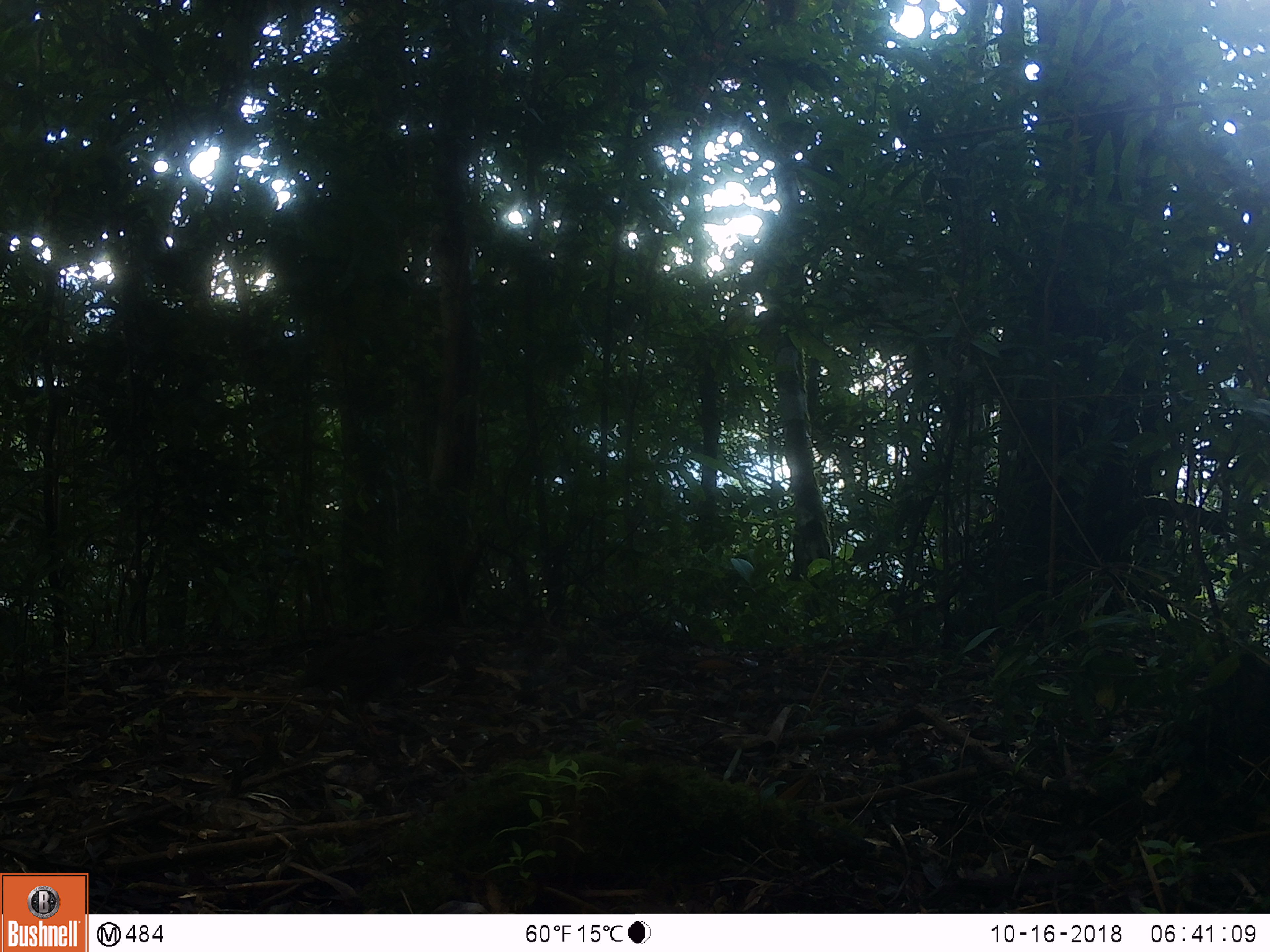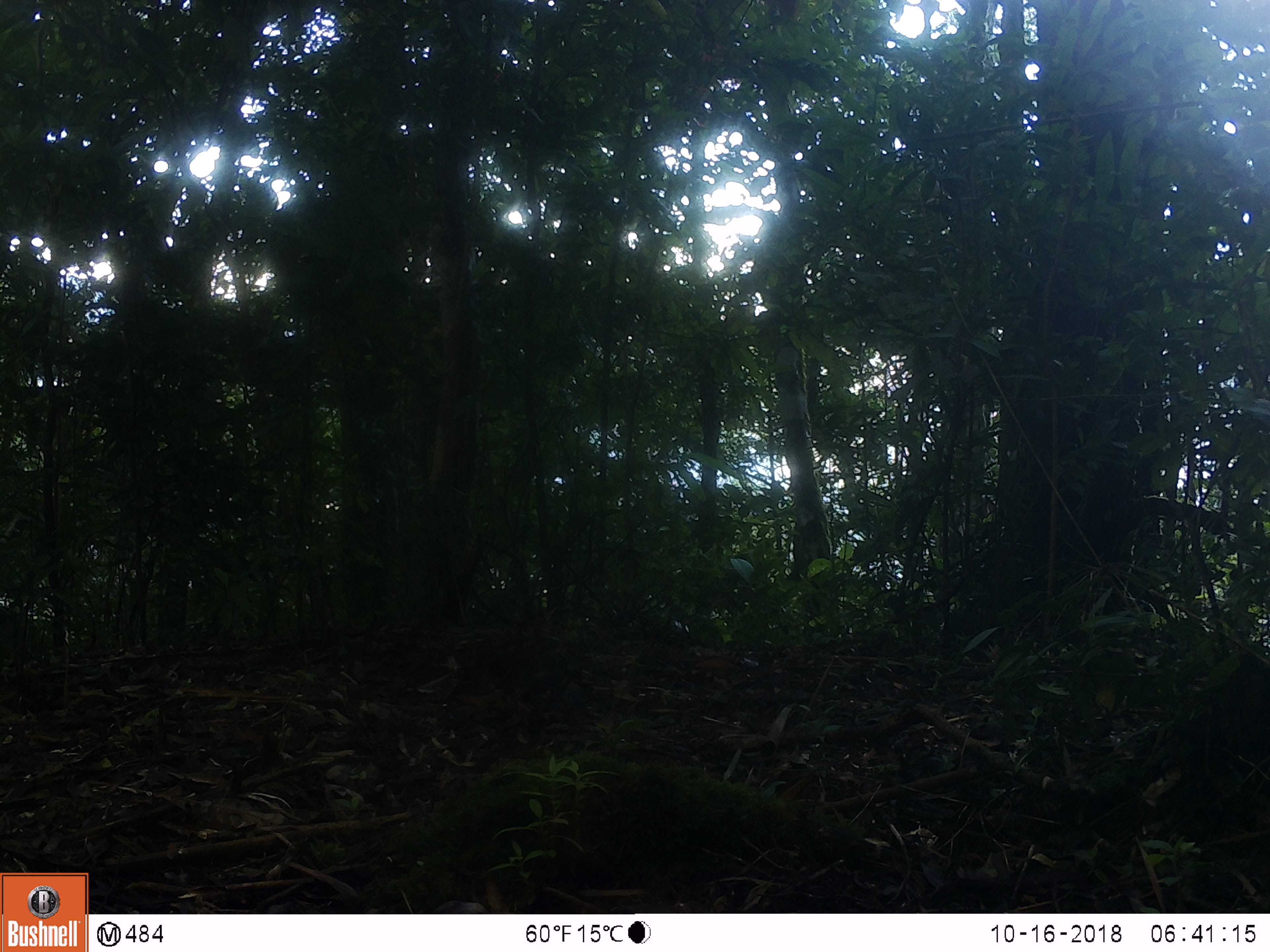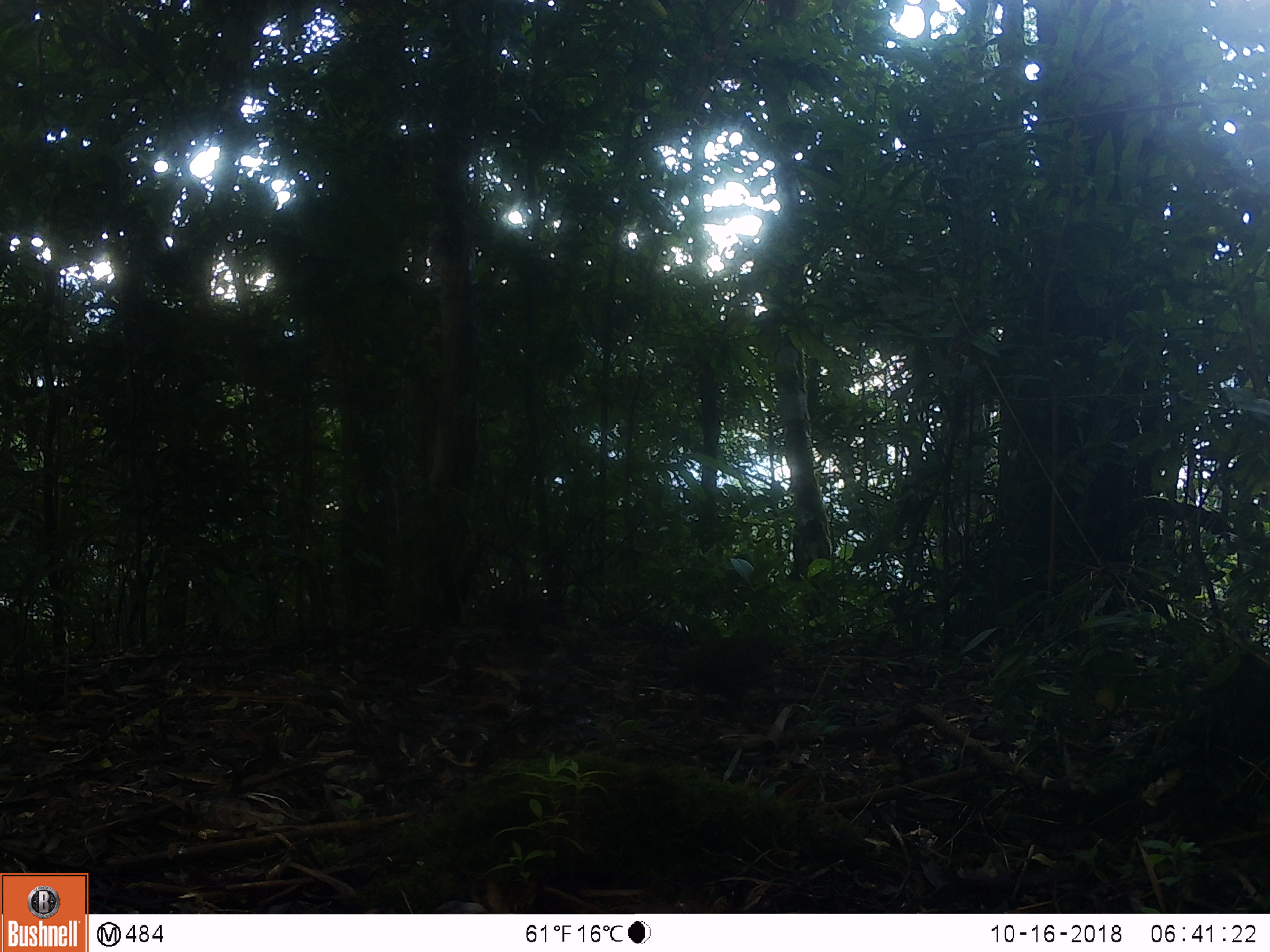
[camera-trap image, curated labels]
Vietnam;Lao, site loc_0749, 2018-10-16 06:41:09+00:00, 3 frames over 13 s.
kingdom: Animalia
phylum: Chordata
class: Aves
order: Galliformes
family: Phasianidae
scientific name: Phasianidae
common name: partridge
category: unidentified partridge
Unidentified partridge (partridge) (Phasianidae). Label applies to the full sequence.